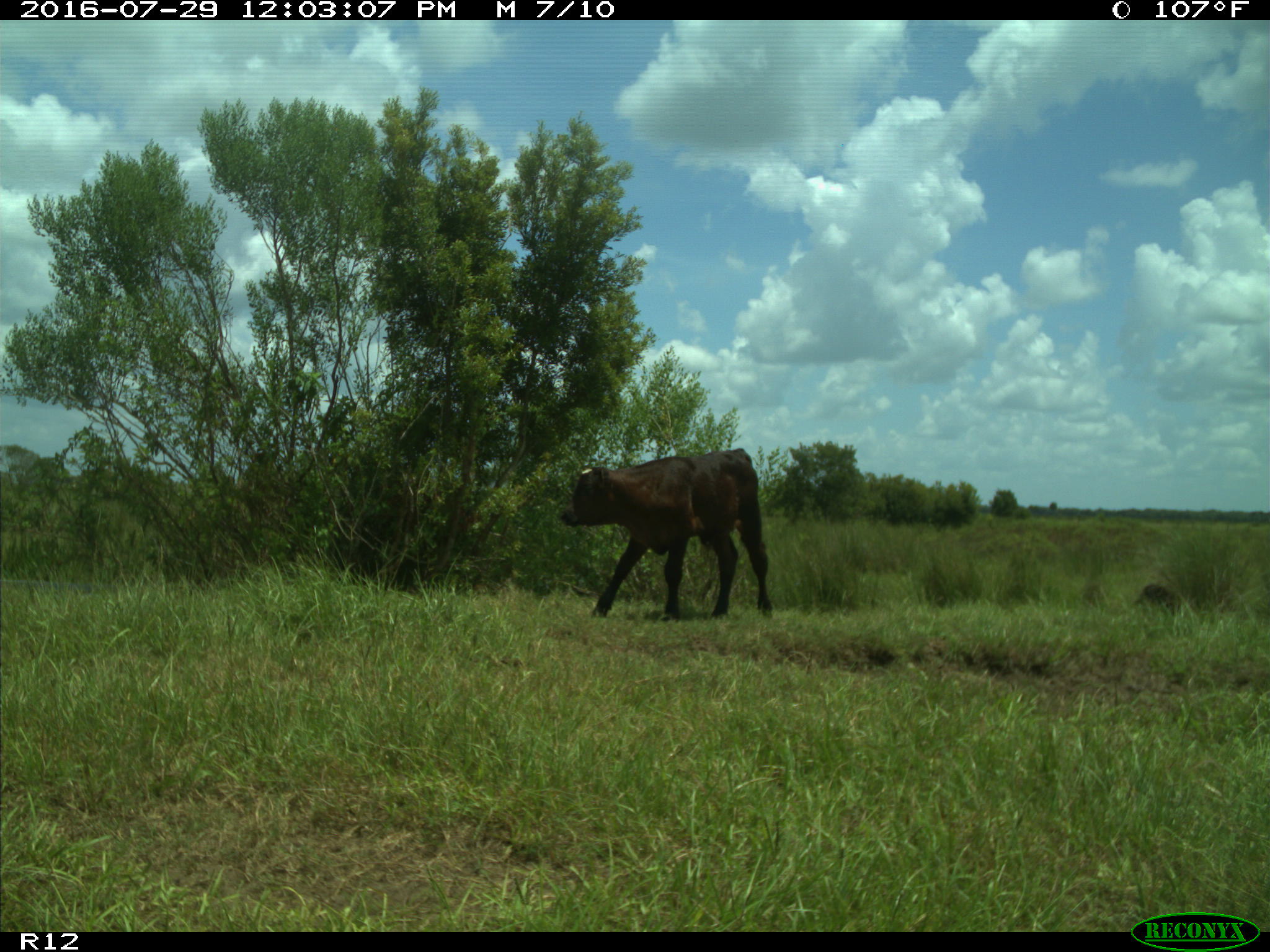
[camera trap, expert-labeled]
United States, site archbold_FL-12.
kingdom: Animalia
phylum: Chordata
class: Mammalia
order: Artiodactyla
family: Bovidae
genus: Bos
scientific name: Bos taurus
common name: domestic cow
Bos taurus (domestic cow).